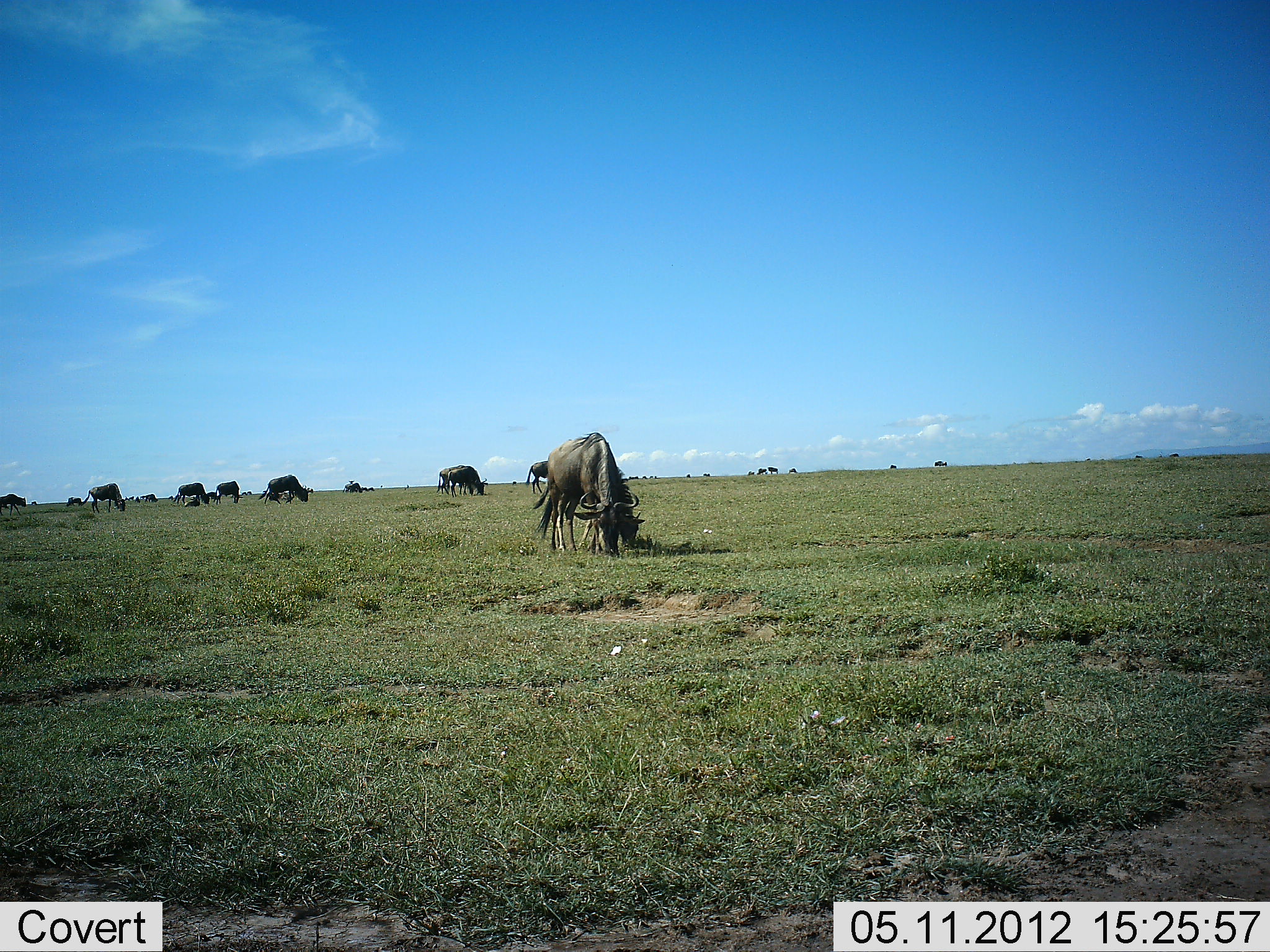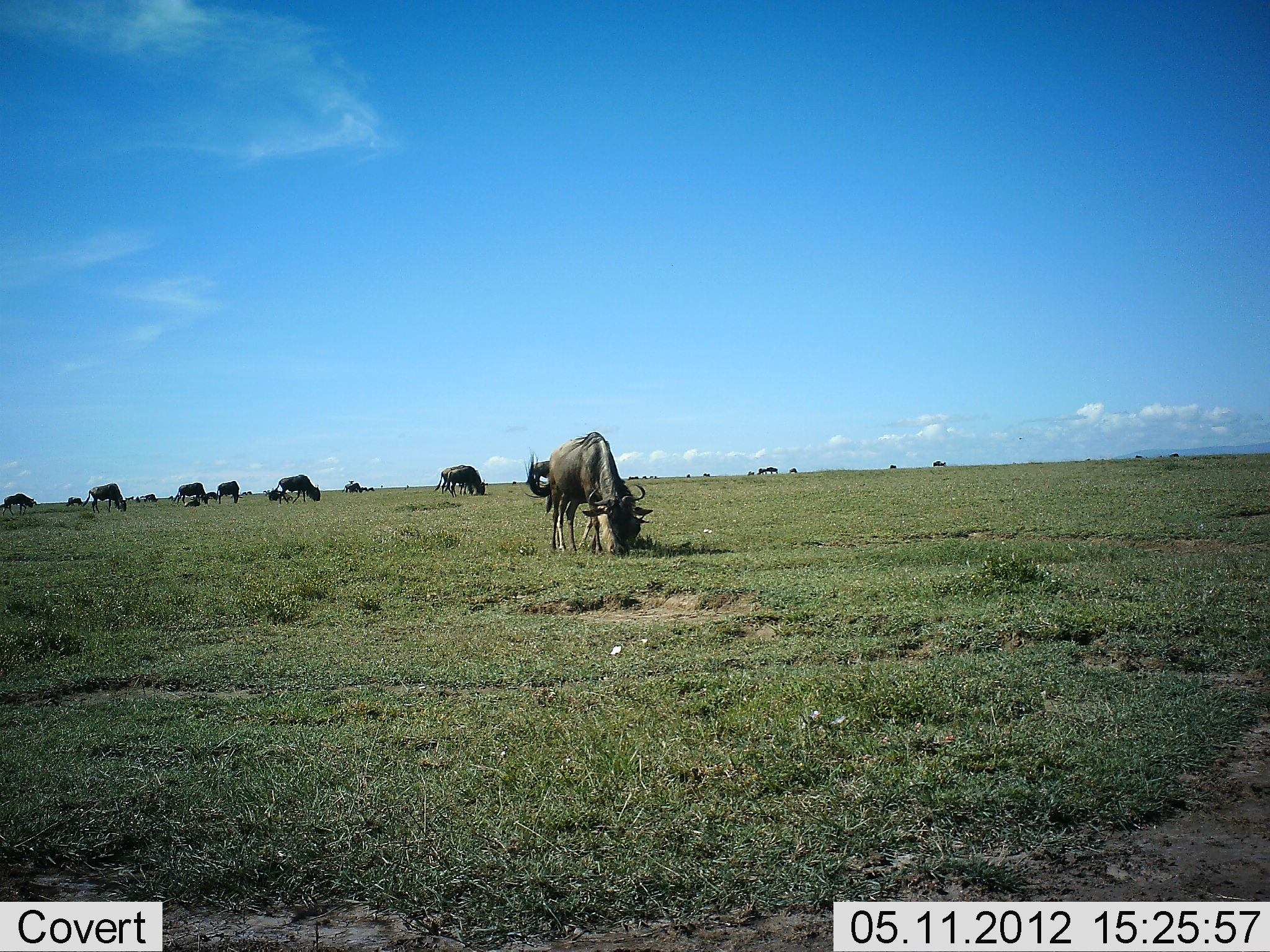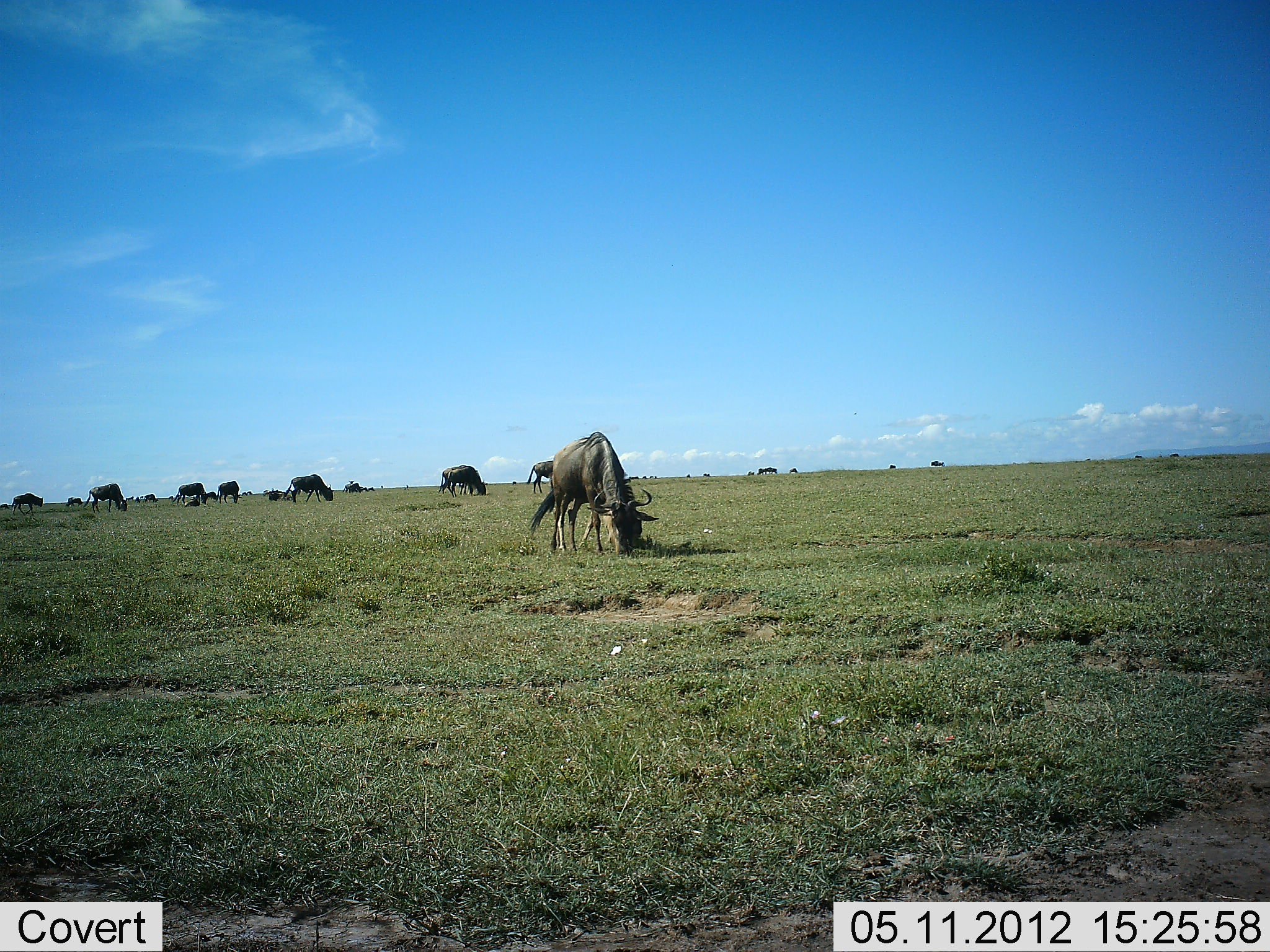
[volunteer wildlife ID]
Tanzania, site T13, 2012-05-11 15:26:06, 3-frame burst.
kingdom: Animalia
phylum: Chordata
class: Mammalia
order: Artiodactyla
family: Bovidae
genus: Connochaetes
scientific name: Connochaetes taurinus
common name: blue wildebeest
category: wildebeest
Wildebeest (blue wildebeest) (Connochaetes taurinus), count 11-50. Behavior (volunteer vote fractions): standing 30%, resting 10%, moving 20%, interacting 10%. Young present (vote fraction): 10%. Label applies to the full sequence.